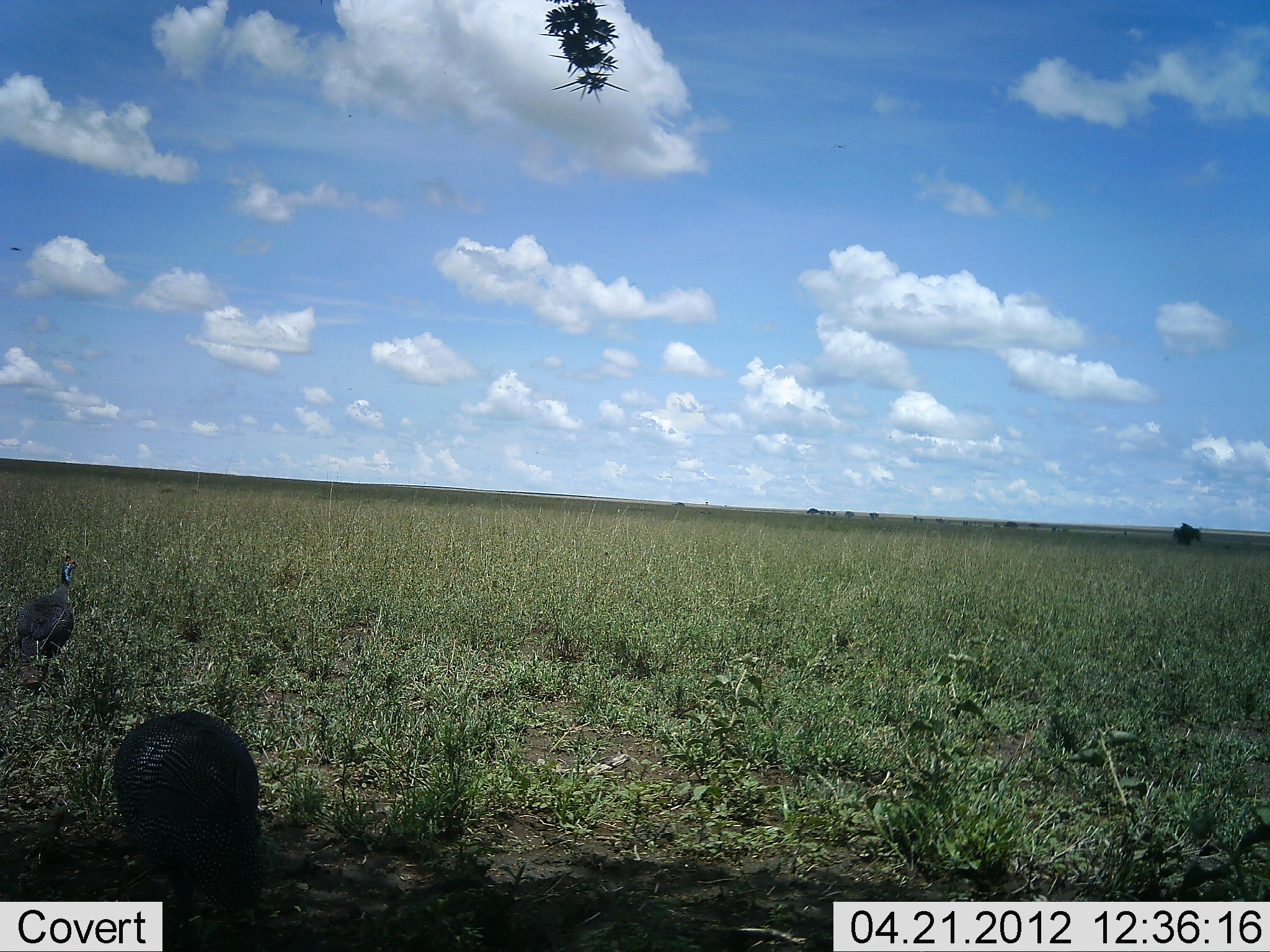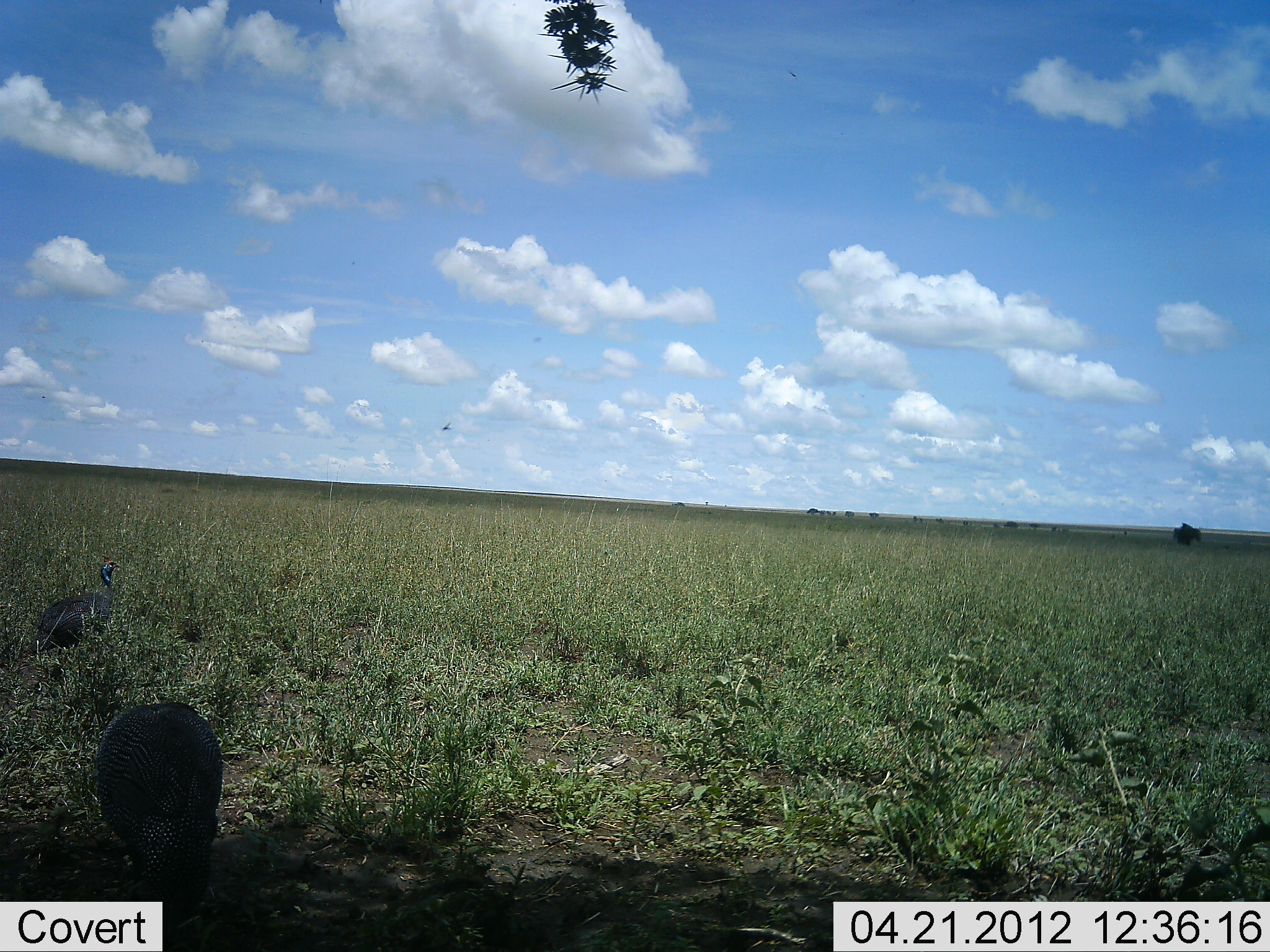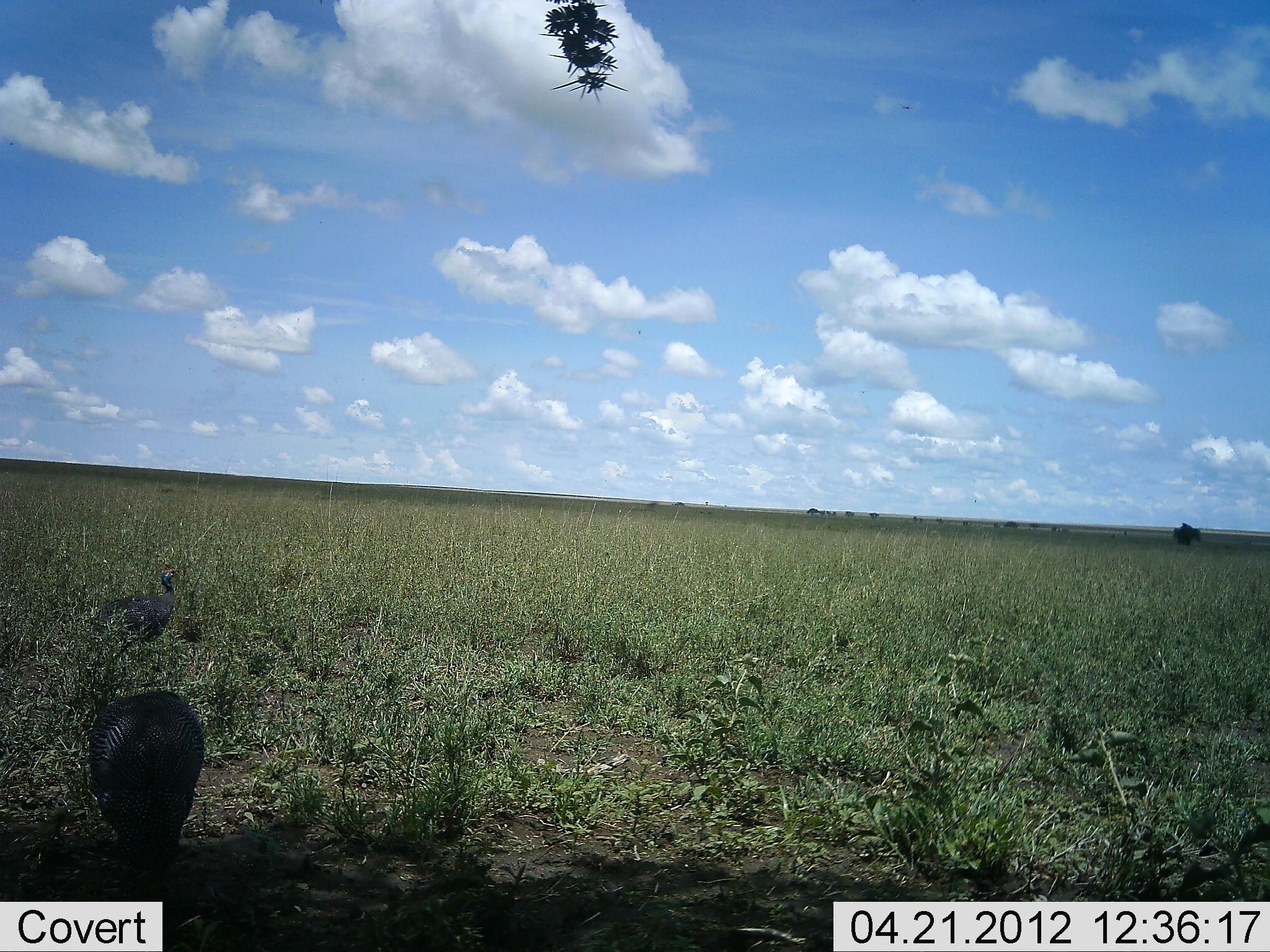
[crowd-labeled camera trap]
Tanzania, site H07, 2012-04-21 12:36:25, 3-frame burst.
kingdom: Animalia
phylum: Chordata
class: Aves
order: Galliformes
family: Numididae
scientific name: Numididae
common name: guinea fowl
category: guineafowl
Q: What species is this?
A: Guineafowl (guinea fowl) (Numididae).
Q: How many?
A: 2.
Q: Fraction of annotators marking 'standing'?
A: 12%.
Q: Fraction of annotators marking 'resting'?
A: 0%.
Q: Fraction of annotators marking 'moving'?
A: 83%.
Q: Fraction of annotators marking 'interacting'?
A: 0%.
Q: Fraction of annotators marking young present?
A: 0%.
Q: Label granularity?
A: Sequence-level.